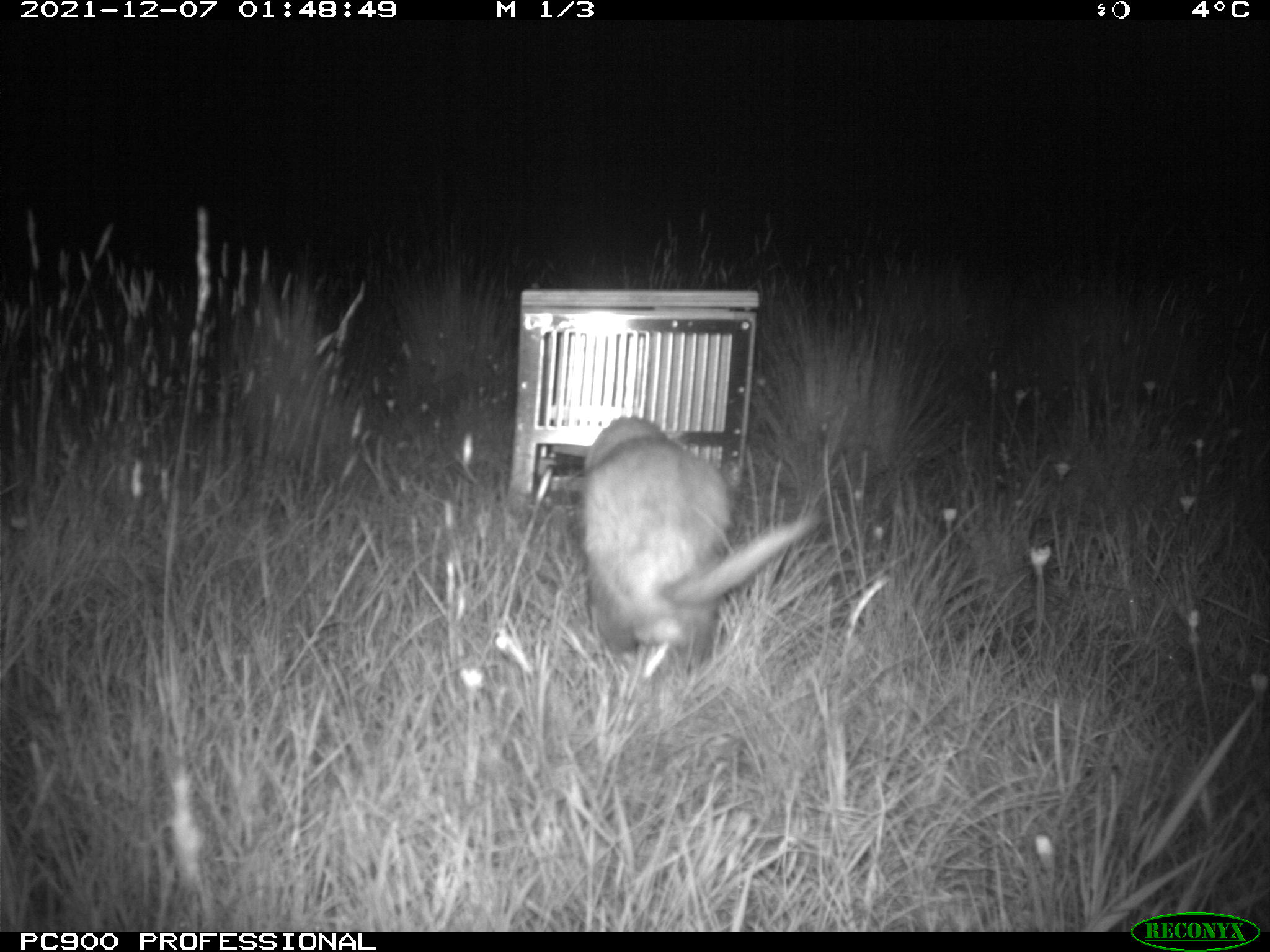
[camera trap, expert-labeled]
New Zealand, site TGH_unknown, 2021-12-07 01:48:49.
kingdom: Animalia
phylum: Chordata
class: Mammalia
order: Carnivora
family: Mustelidae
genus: Mustela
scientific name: Mustela furo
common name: ferret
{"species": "ferret (Mustela furo)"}